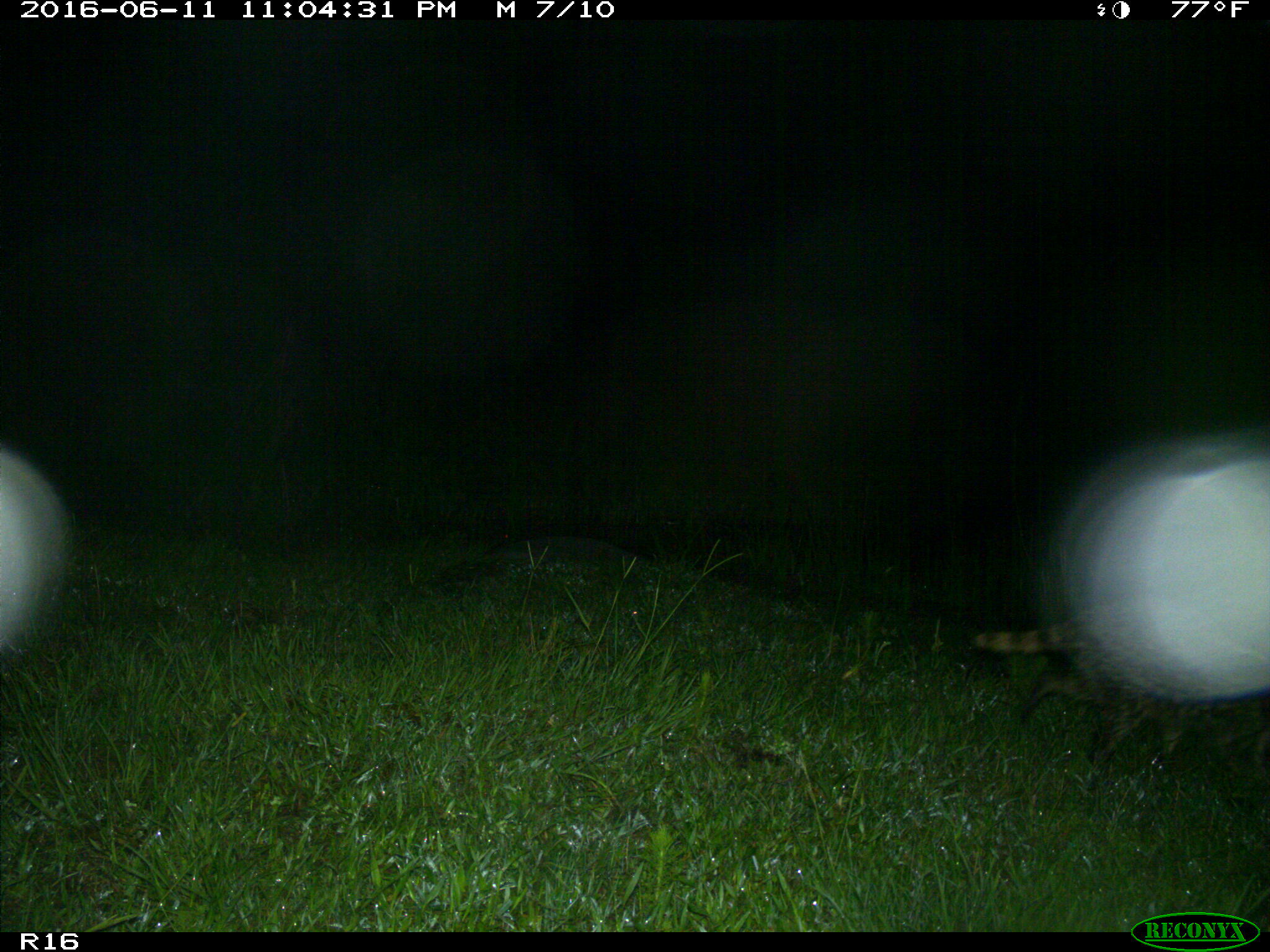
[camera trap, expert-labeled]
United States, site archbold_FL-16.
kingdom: Animalia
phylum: Chordata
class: Mammalia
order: Carnivora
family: Procyonidae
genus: Procyon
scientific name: Procyon lotor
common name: common raccoon